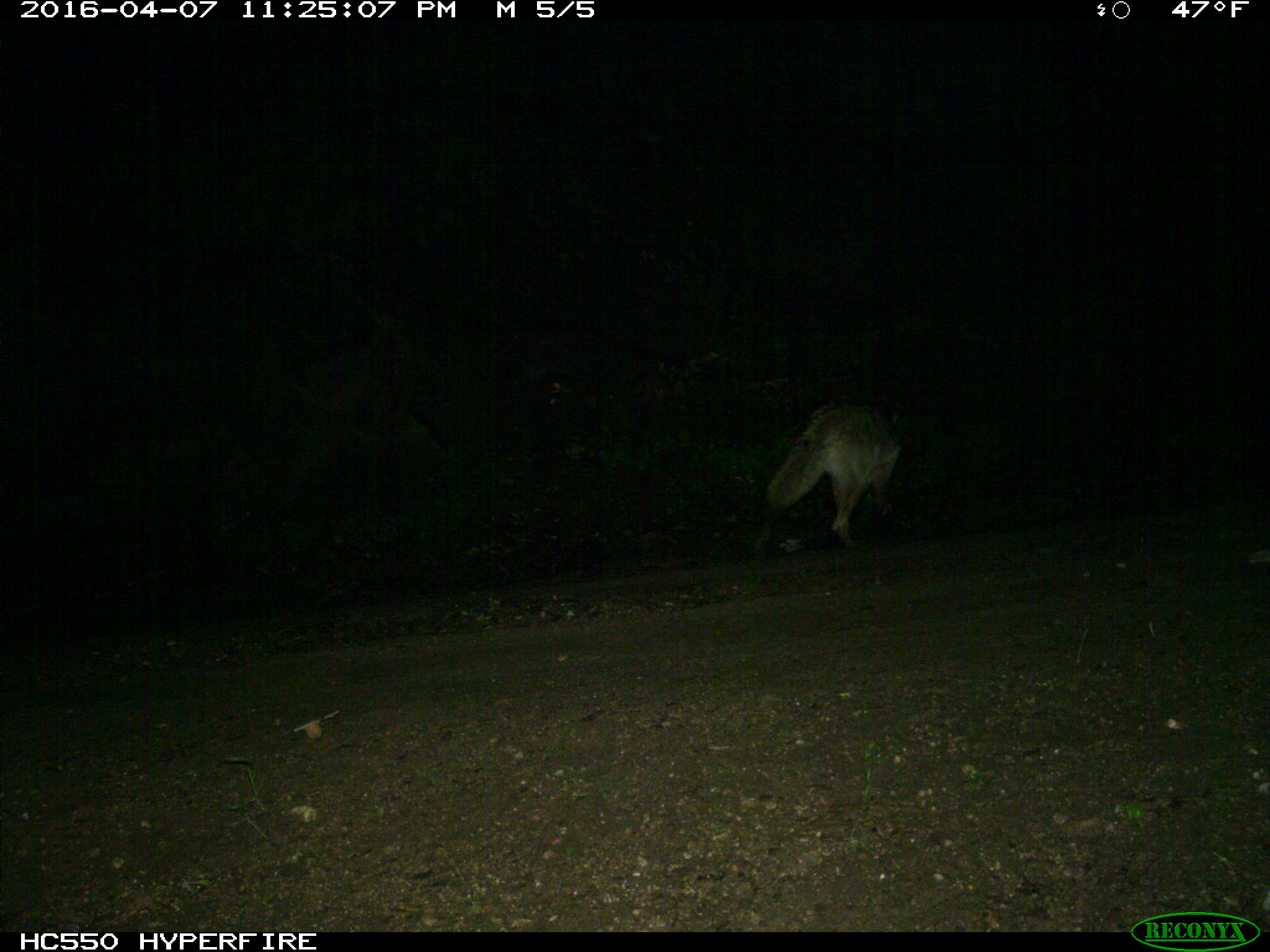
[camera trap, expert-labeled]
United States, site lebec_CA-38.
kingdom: Animalia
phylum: Chordata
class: Mammalia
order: Carnivora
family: Canidae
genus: Canis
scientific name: Canis latrans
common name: coyote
Canis latrans (coyote).